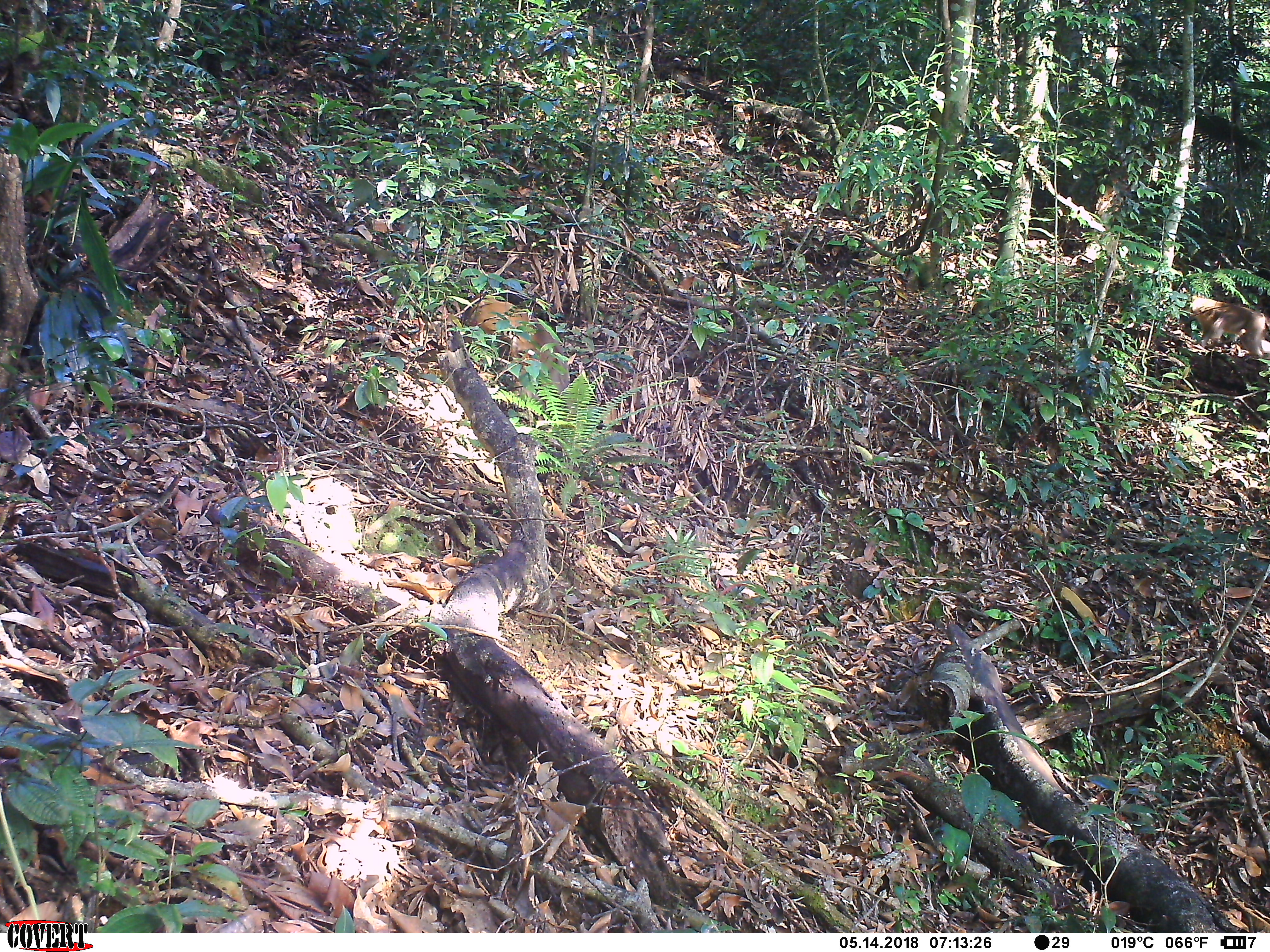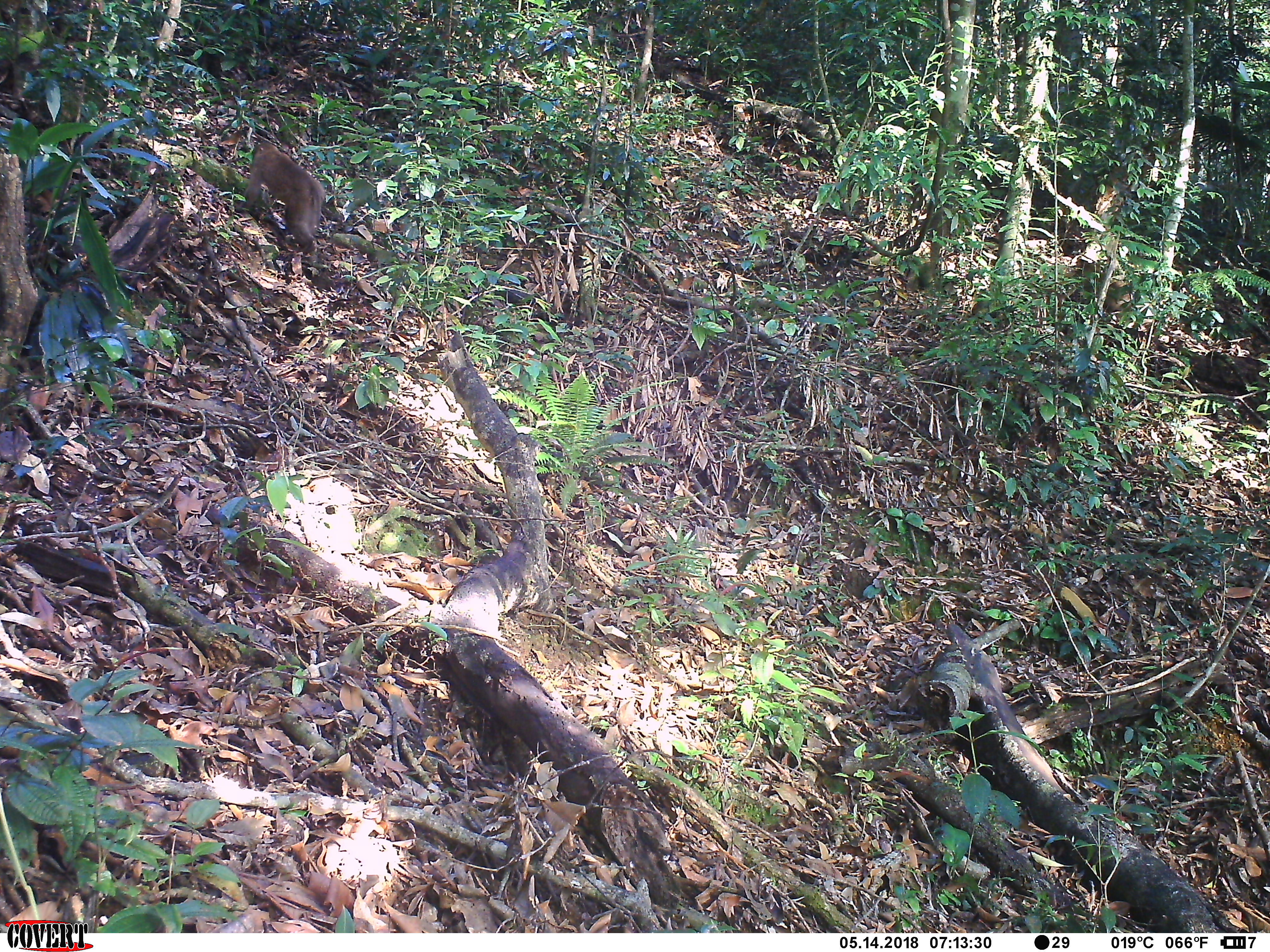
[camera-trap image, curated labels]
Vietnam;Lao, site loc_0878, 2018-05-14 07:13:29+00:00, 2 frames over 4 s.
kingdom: Animalia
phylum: Chordata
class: Mammalia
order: Primates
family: Cercopithecidae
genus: Macaca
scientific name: Macaca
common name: macaque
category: macaque not stump tailed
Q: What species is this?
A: Macaque not stump tailed (macaque) (Macaca).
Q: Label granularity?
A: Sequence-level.